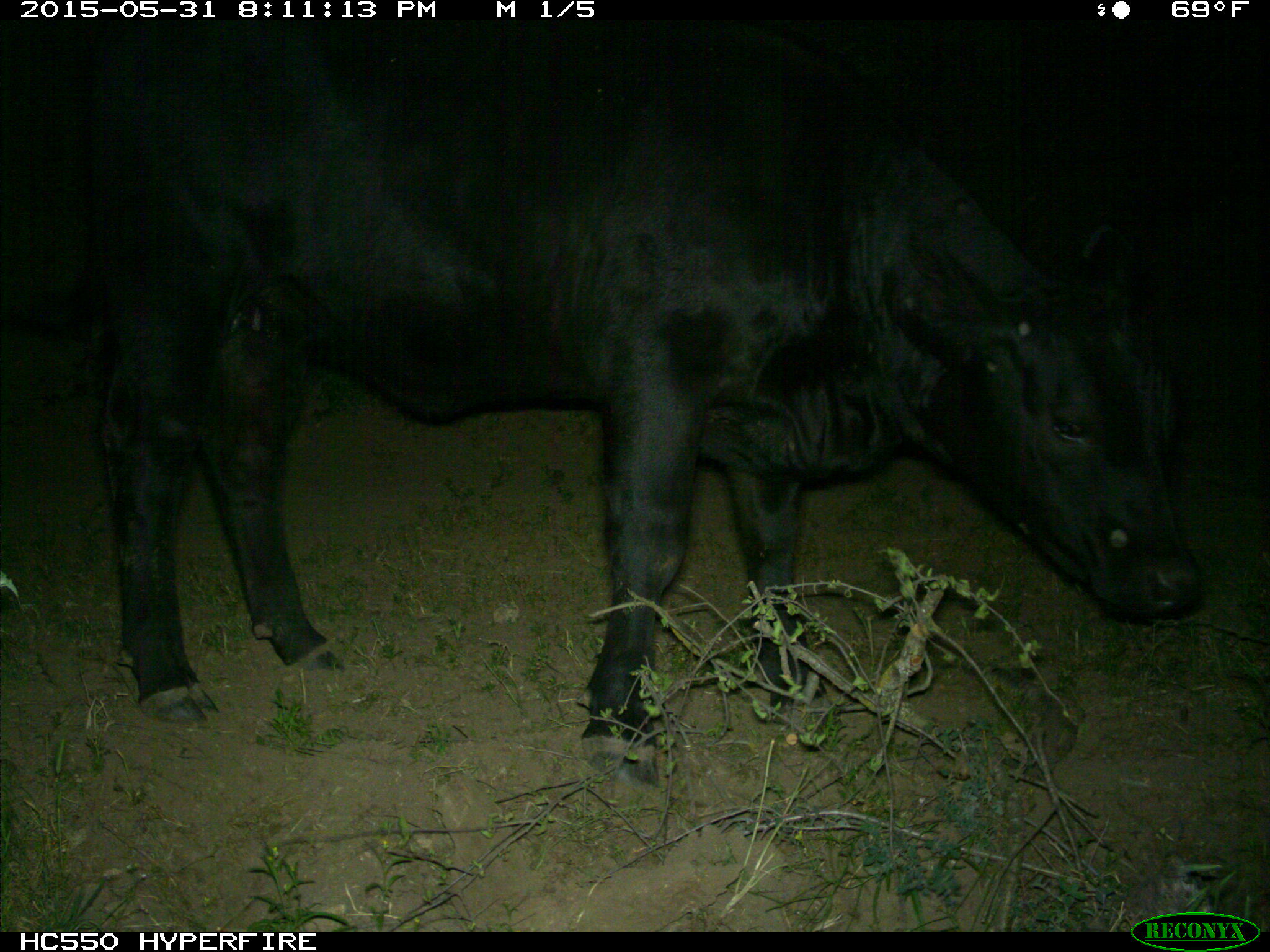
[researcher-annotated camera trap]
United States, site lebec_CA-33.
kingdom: Animalia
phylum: Chordata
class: Mammalia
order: Artiodactyla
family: Bovidae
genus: Bos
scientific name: Bos taurus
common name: domestic cow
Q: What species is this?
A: Bos taurus (domestic cow).